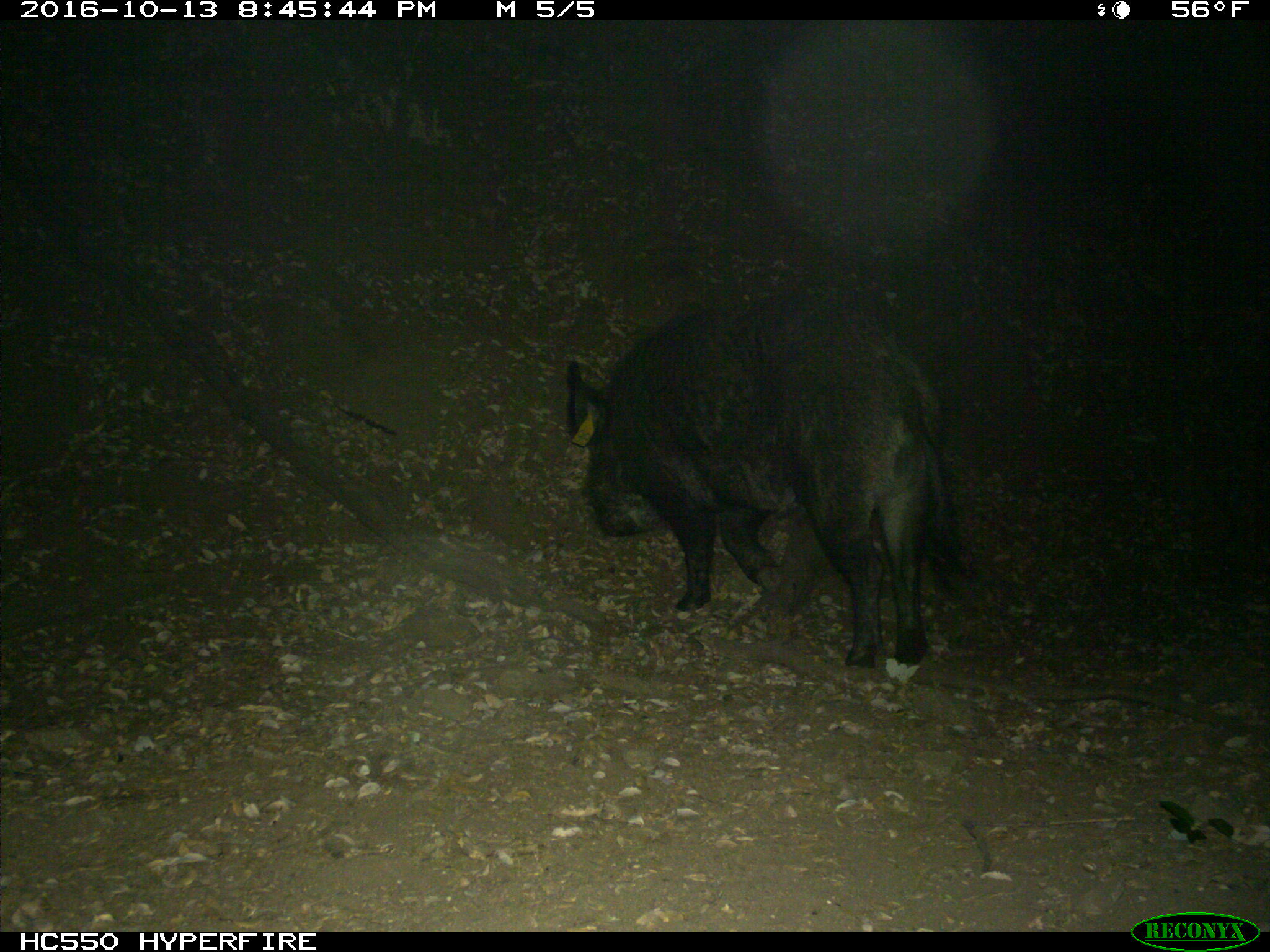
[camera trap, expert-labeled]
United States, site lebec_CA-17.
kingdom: Animalia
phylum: Chordata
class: Mammalia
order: Artiodactyla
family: Suidae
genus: Sus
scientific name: Sus scrofa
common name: wild boar